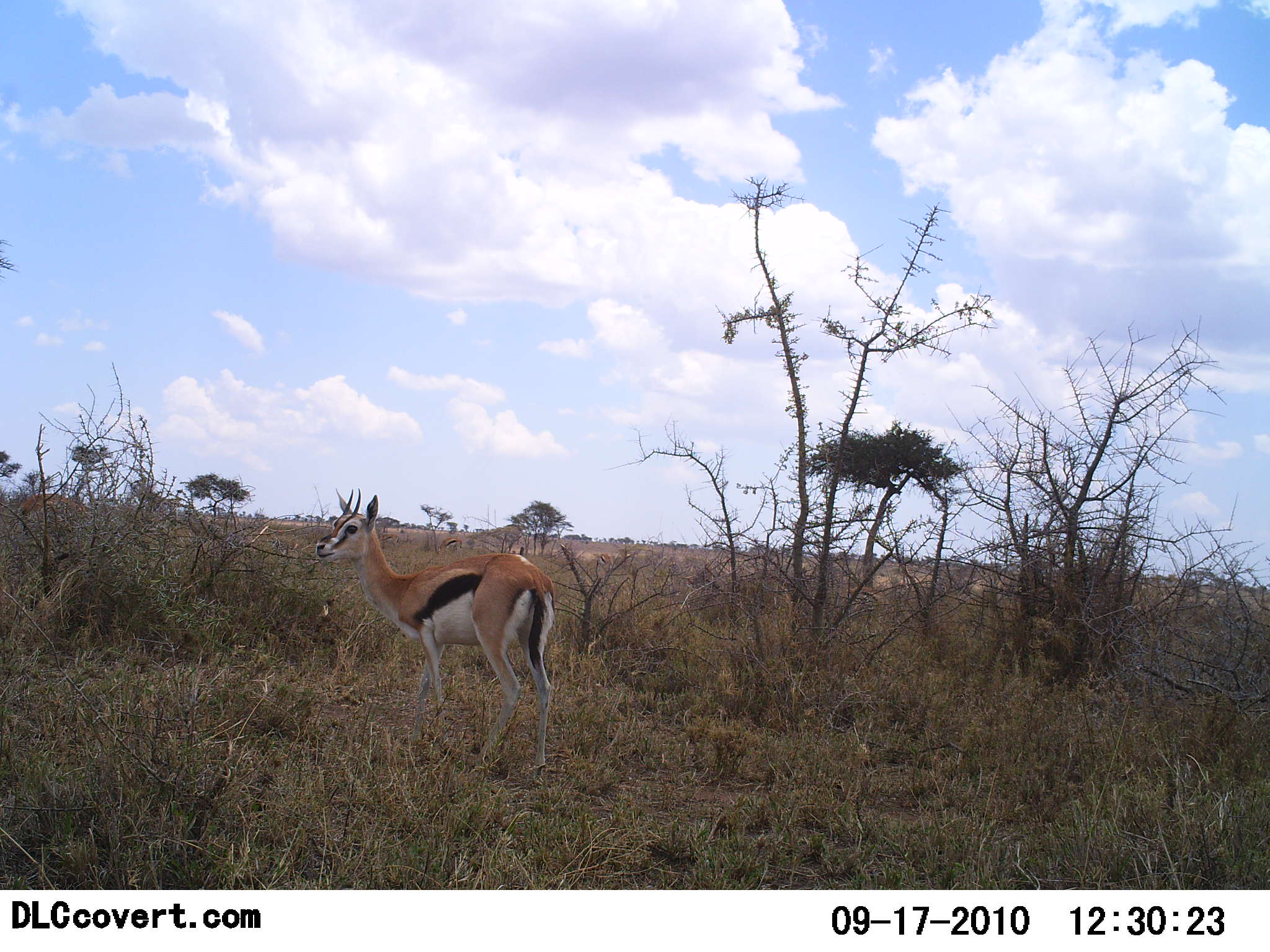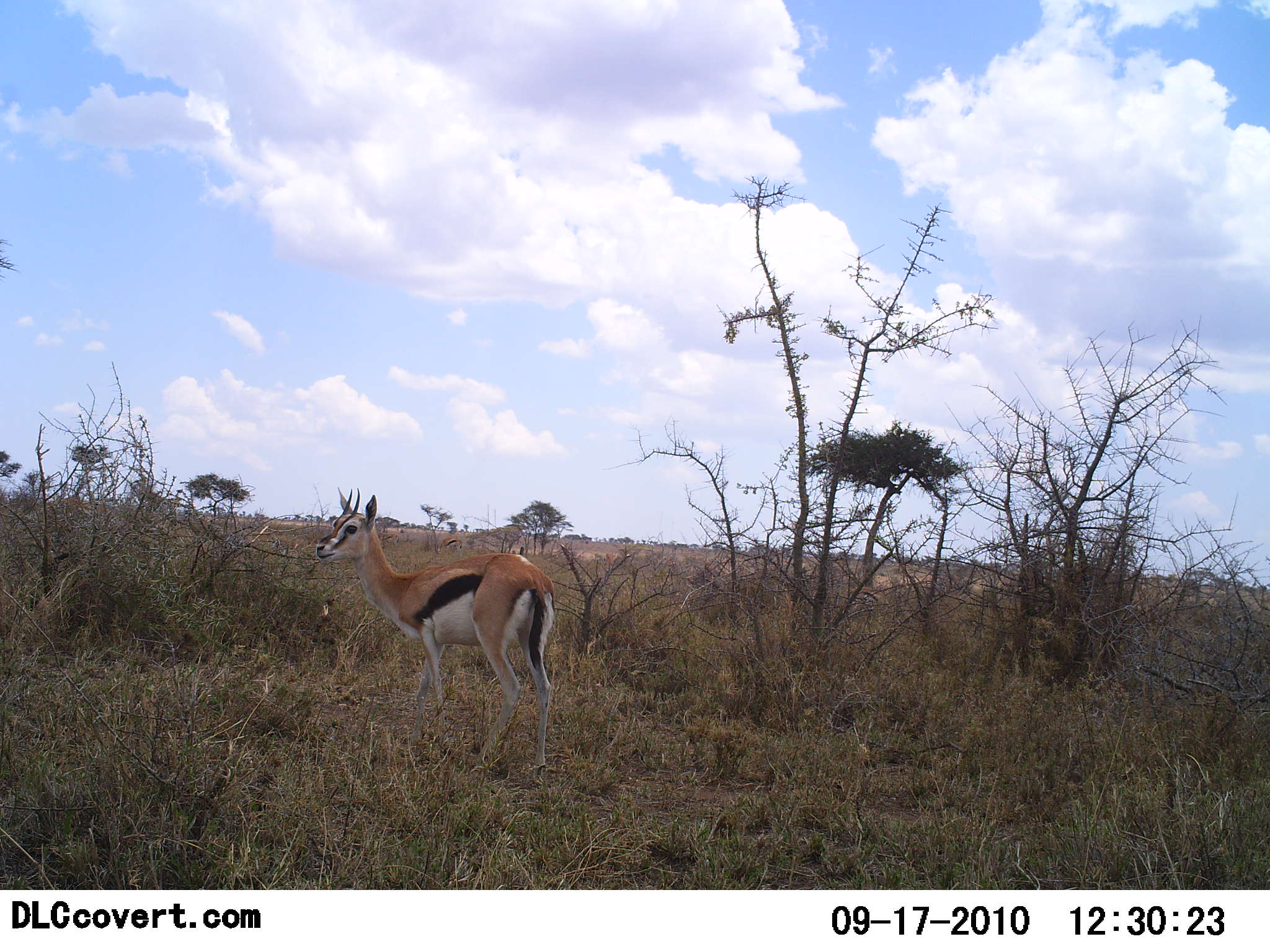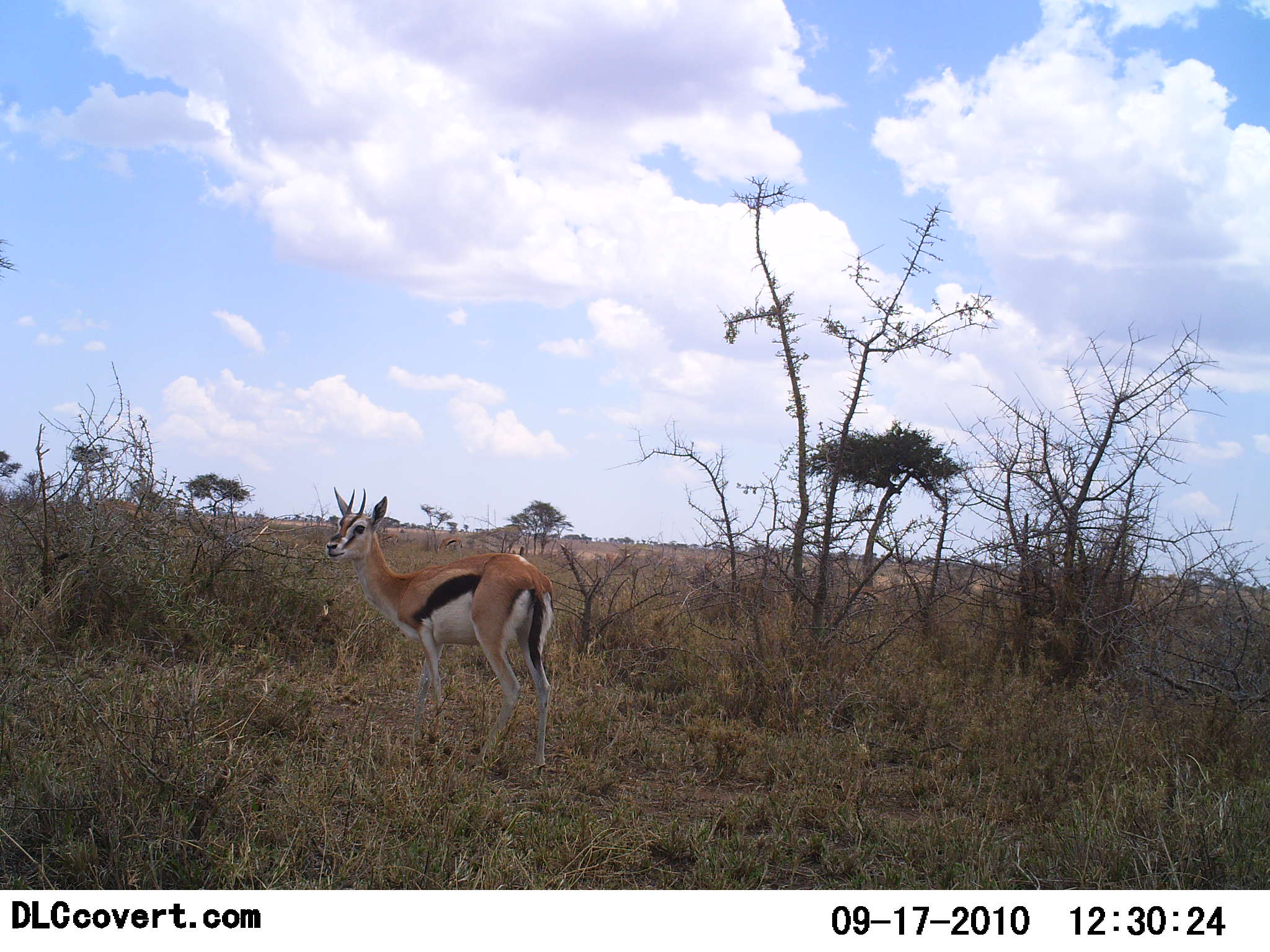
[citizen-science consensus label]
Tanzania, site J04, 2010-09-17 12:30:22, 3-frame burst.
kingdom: Animalia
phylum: Chordata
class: Mammalia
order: Artiodactyla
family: Bovidae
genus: Eudorcas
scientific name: Eudorcas thomsonii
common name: thomson's gazelle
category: gazellethomsons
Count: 1.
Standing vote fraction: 100%.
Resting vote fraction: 0%.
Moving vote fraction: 17%.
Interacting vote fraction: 0%.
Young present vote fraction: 0%.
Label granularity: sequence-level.